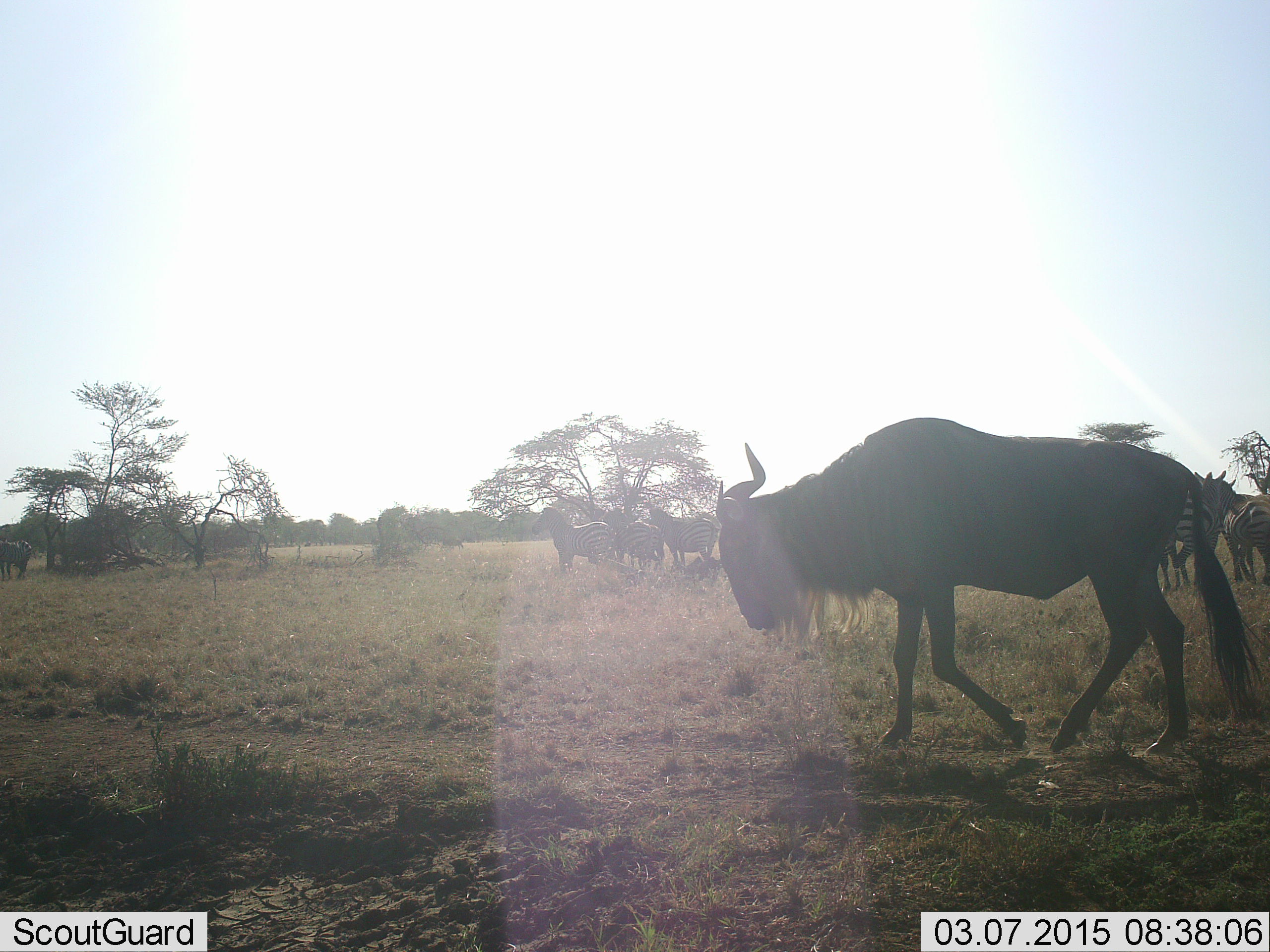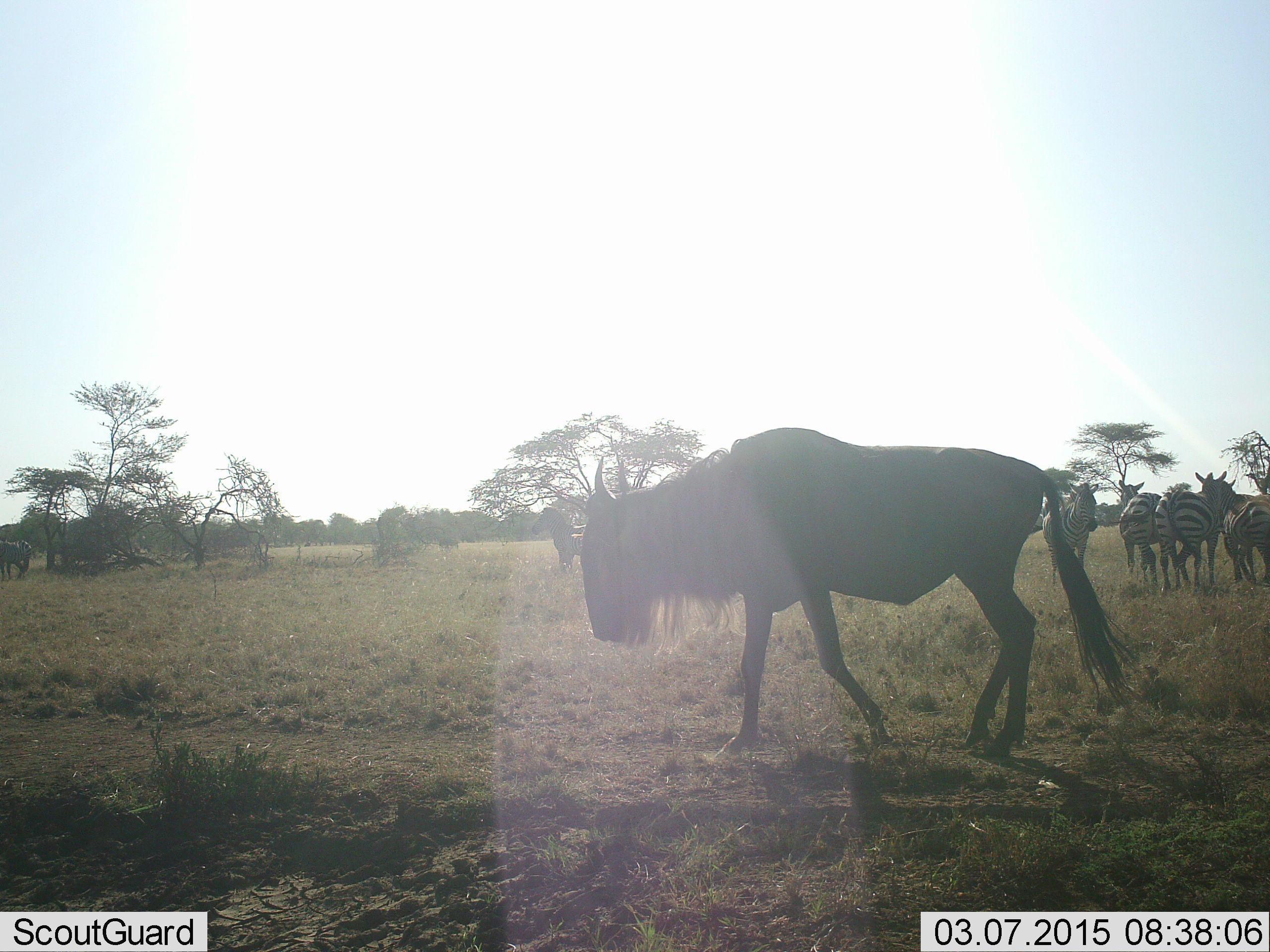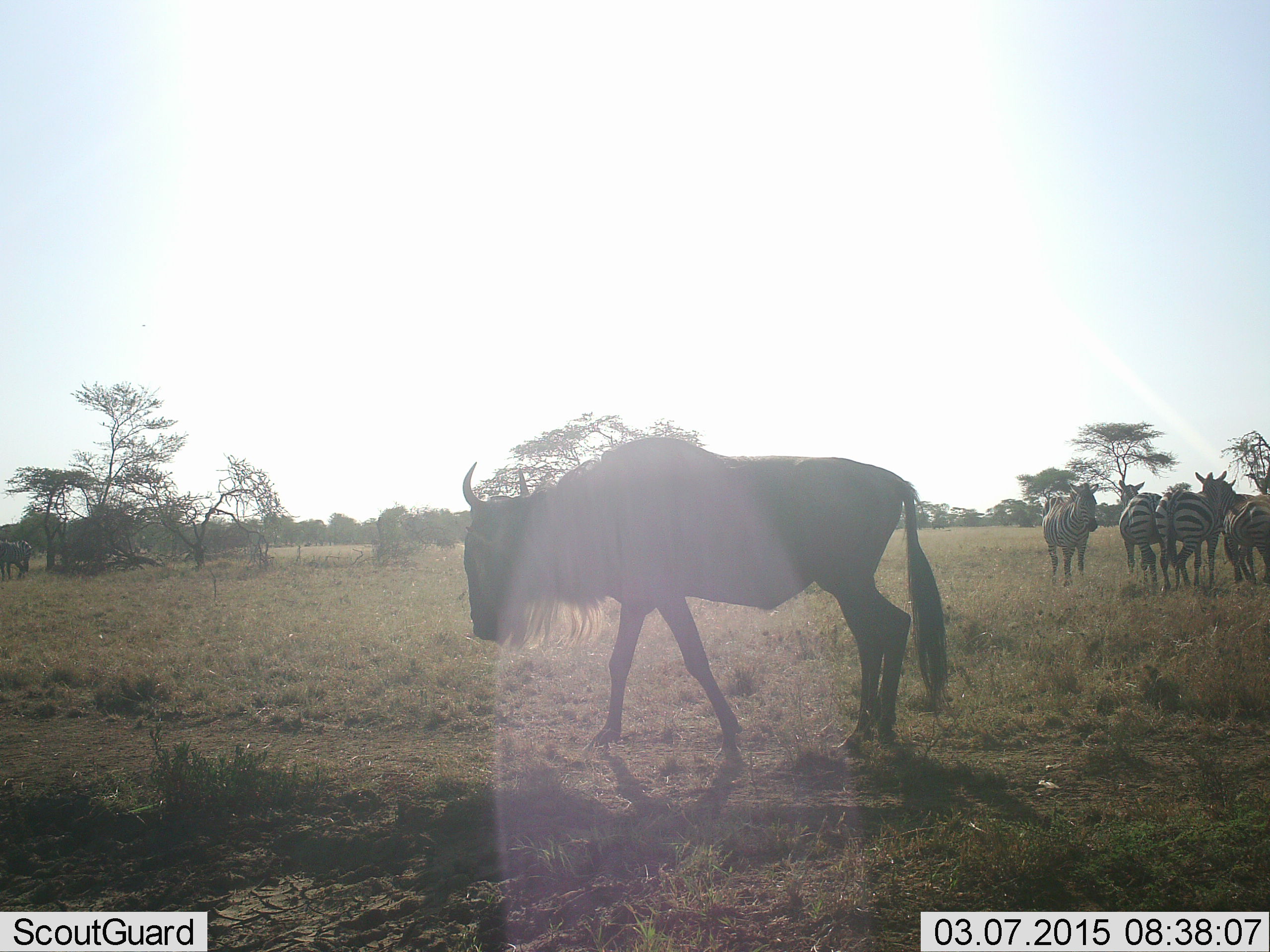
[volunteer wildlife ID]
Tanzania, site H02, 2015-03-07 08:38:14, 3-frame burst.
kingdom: Animalia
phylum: Chordata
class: Mammalia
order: Artiodactyla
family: Bovidae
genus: Connochaetes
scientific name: Connochaetes taurinus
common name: blue wildebeest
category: wildebeest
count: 1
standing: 18%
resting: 0%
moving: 82%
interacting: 0%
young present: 0%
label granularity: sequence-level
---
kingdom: Animalia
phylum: Chordata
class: Mammalia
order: Perissodactyla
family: Equidae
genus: Equus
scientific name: Equus quagga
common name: plains zebra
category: zebra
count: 5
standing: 100%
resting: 0%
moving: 0%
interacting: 10%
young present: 0%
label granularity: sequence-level